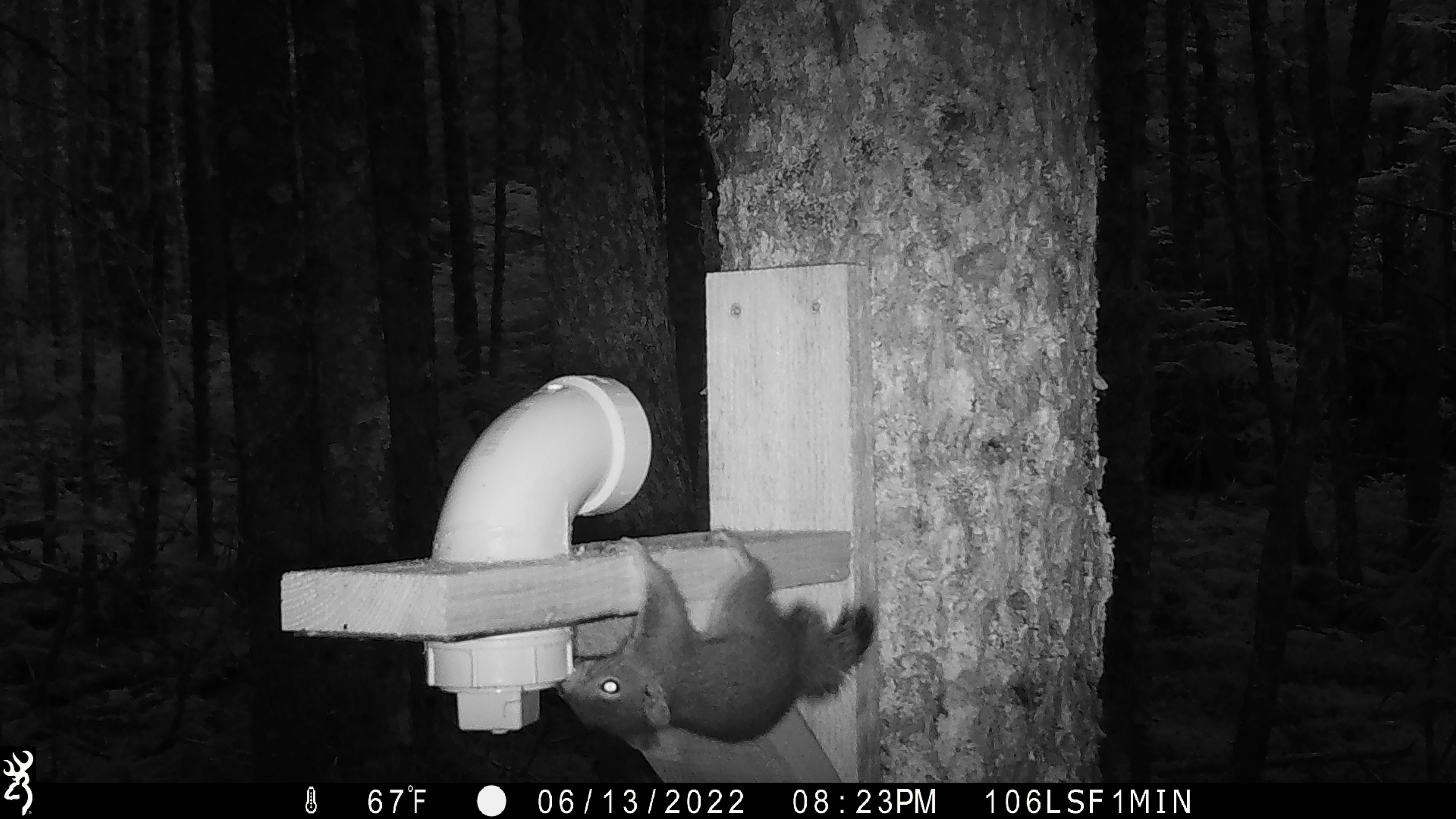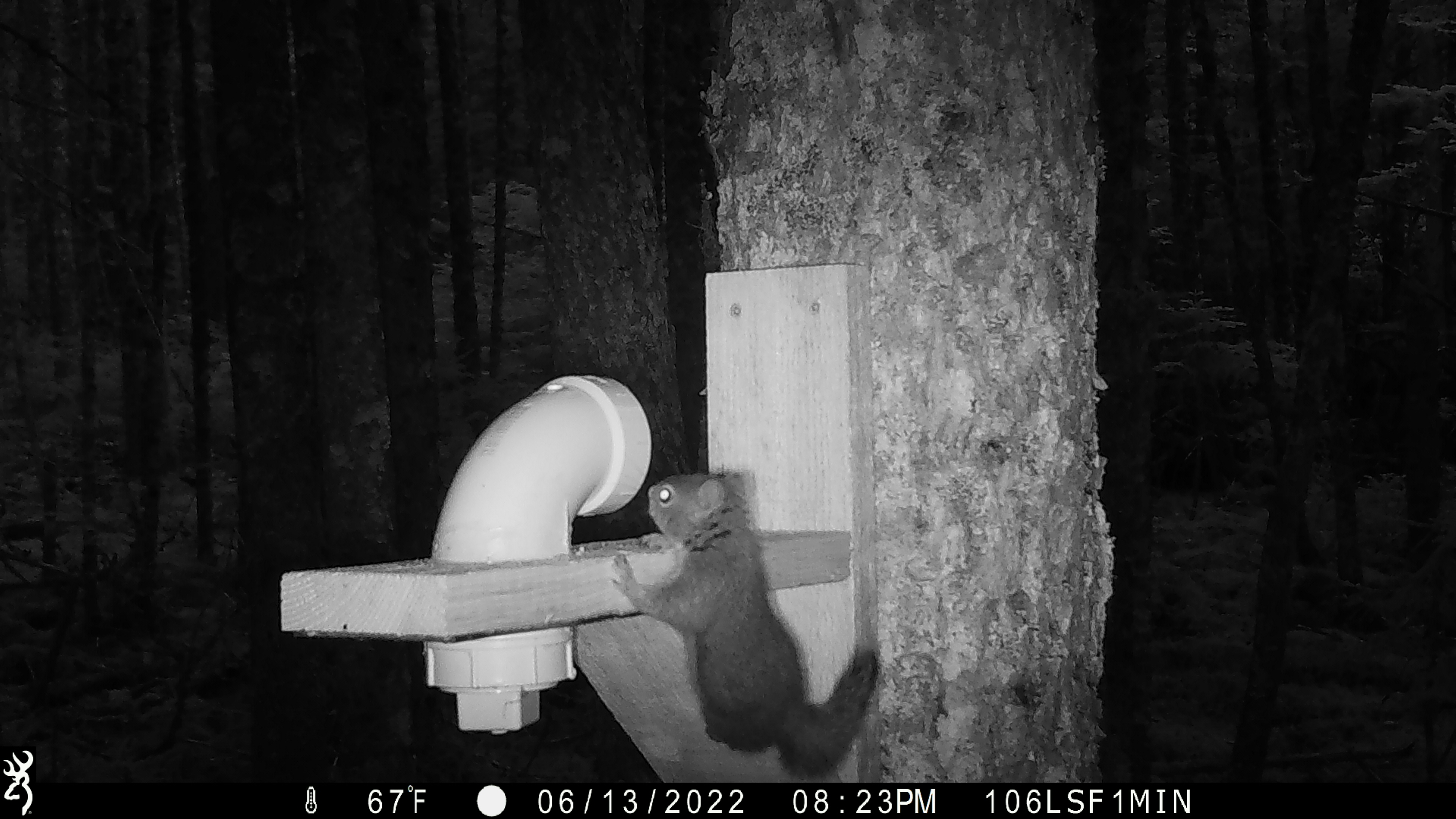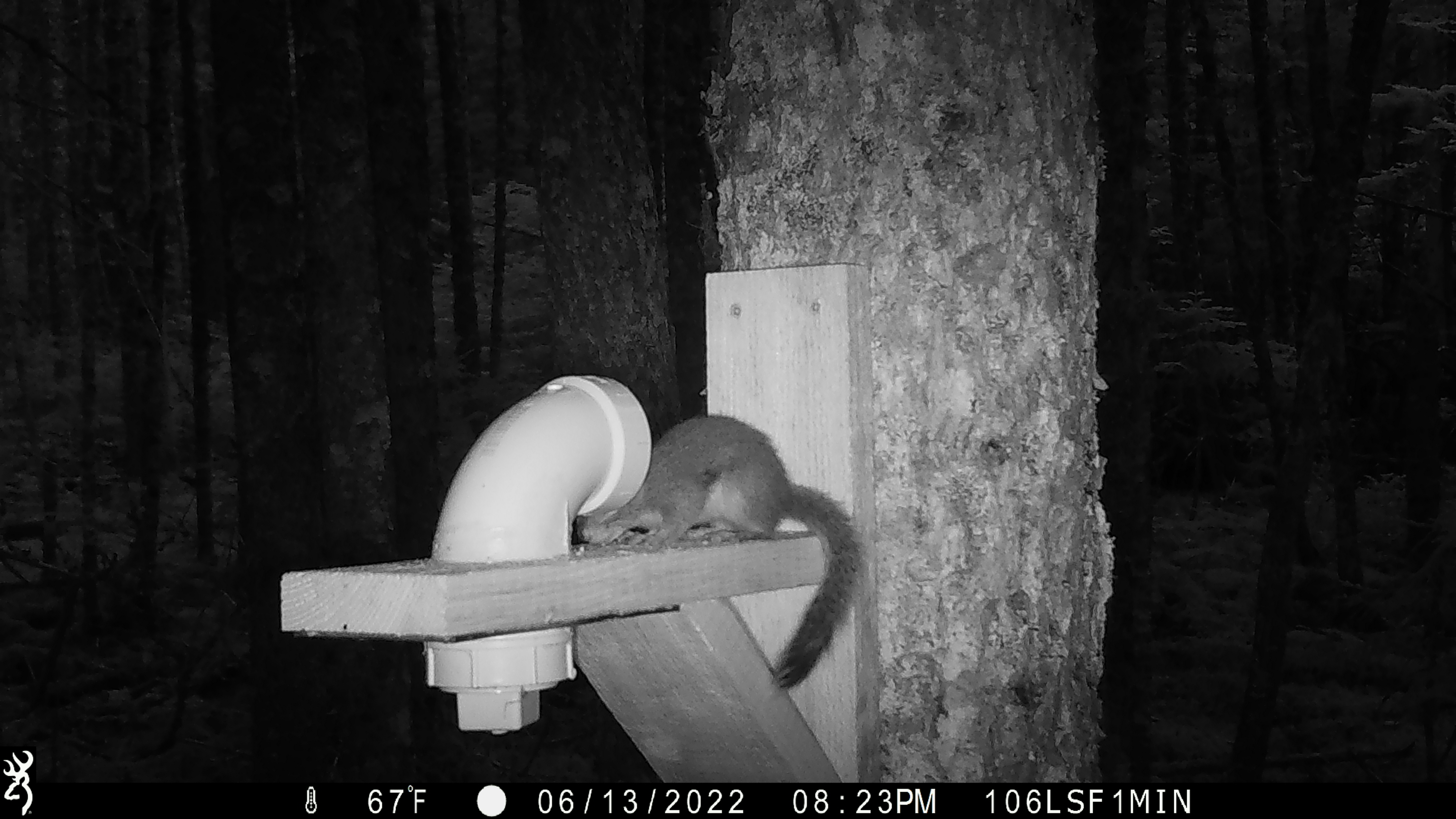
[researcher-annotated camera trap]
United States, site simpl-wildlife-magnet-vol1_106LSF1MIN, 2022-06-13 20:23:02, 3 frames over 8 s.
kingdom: Animalia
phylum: Chordata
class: Mammalia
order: Rodentia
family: Sciuridae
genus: Tamiasciurus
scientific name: Tamiasciurus hudsonicus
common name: red squirrel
Red squirrel (Tamiasciurus hudsonicus).